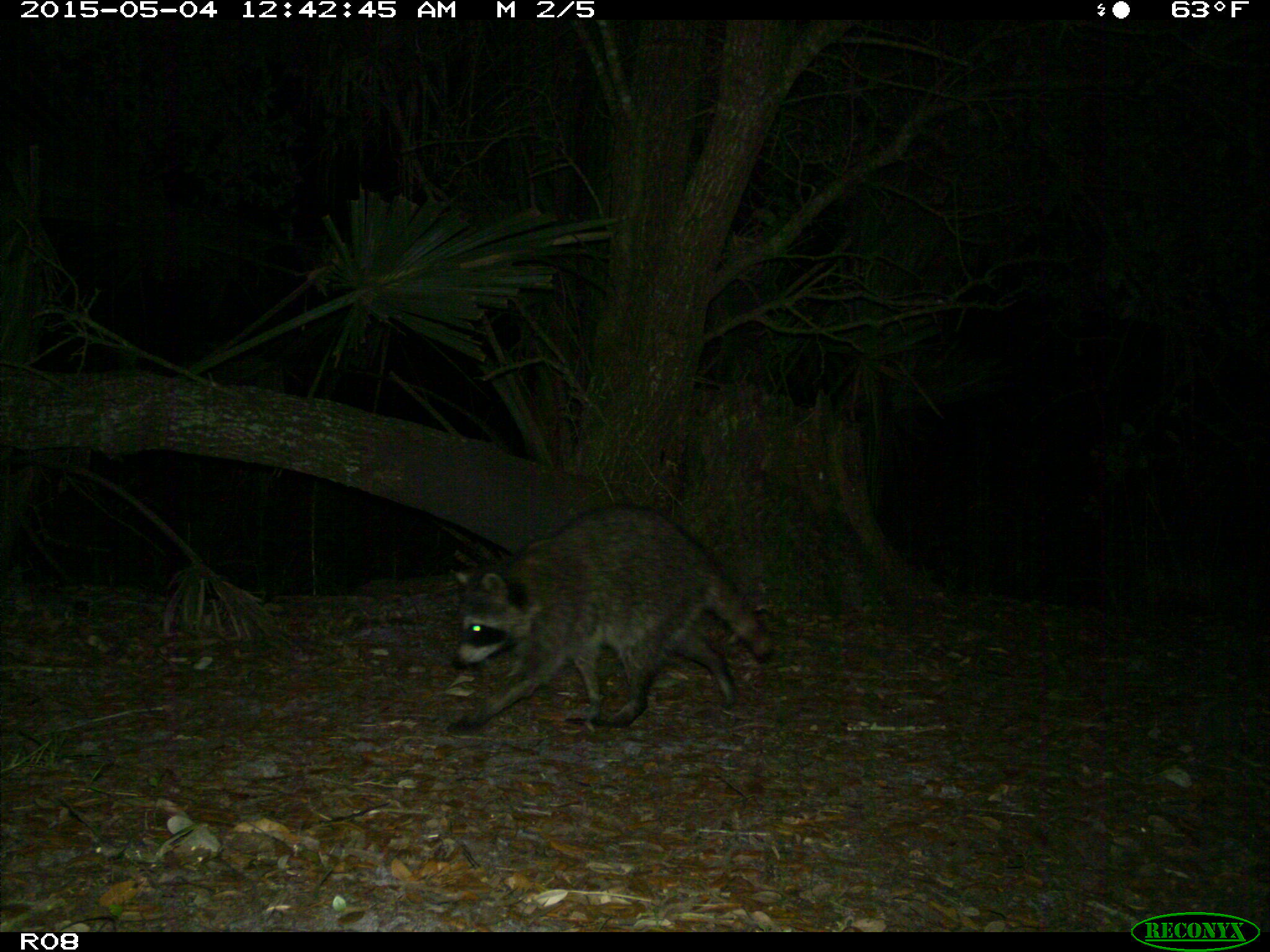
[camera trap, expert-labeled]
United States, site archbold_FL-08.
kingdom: Animalia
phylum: Chordata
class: Mammalia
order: Carnivora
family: Procyonidae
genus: Procyon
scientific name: Procyon lotor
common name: common raccoon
Procyon lotor (common raccoon).